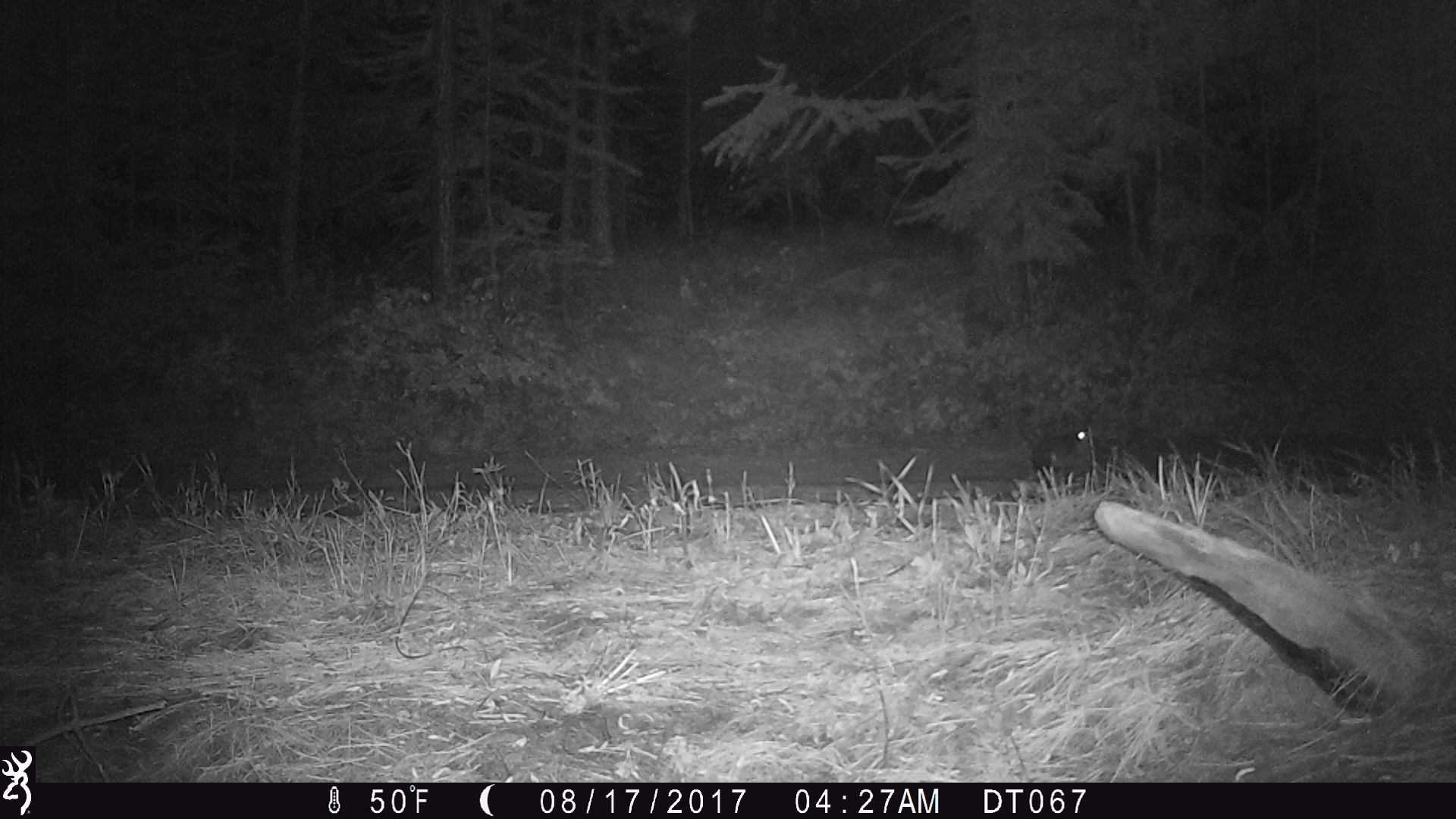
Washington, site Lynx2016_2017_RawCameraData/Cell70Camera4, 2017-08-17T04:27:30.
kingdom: Animalia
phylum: Chordata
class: Mammalia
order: Lagomorpha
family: Leporidae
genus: Lepus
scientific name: Lepus americanus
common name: snowshoe hare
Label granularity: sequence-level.